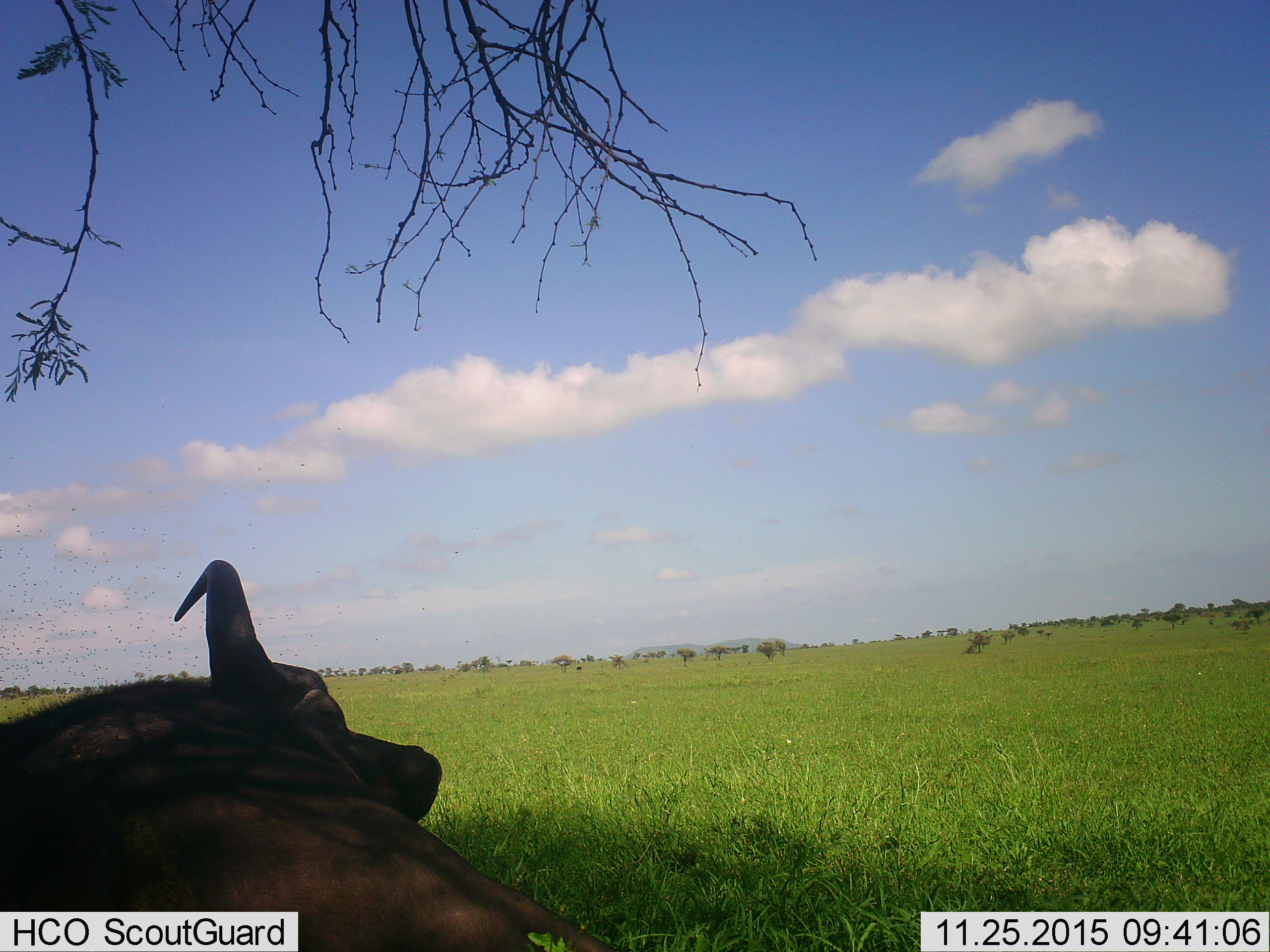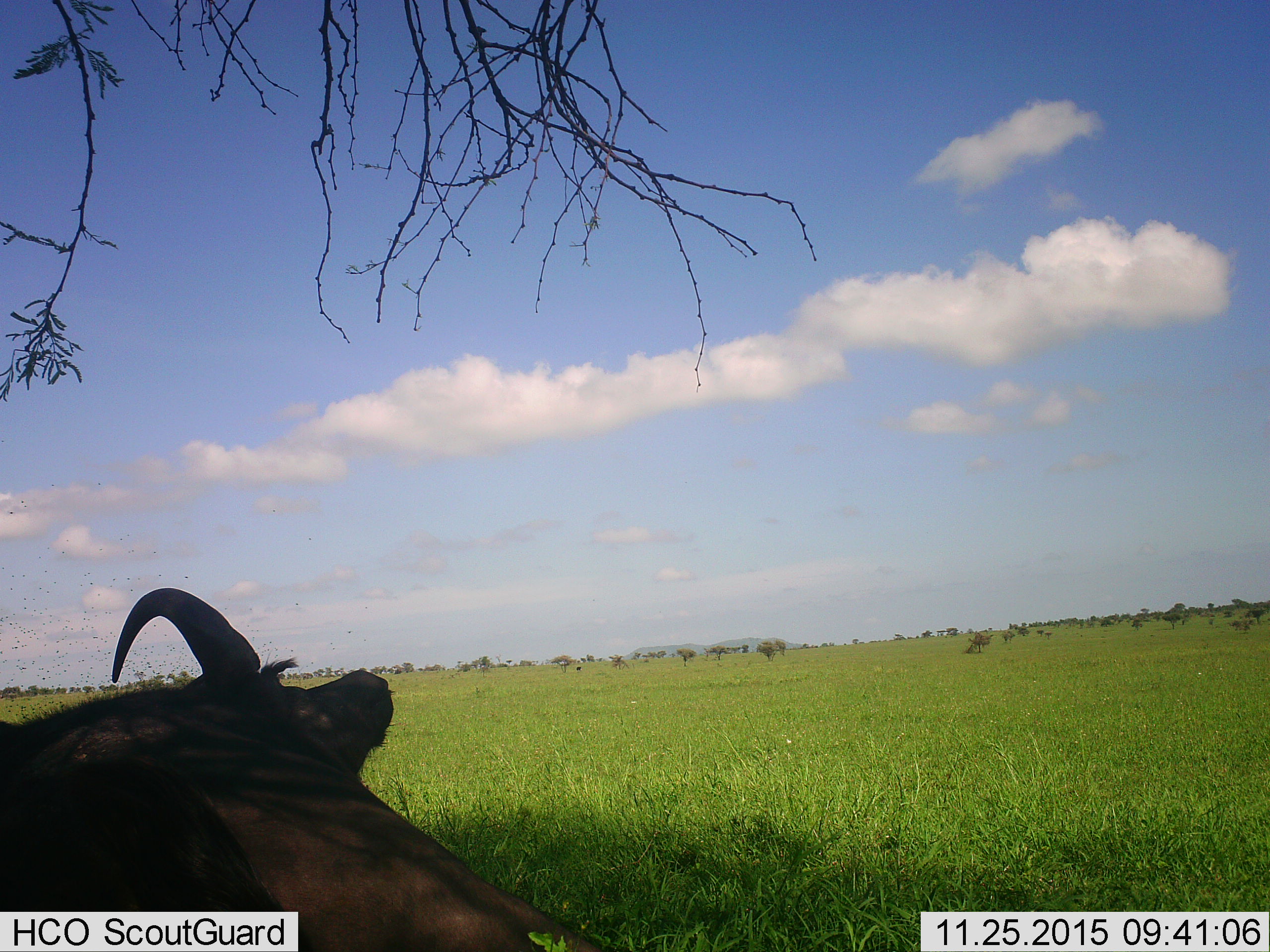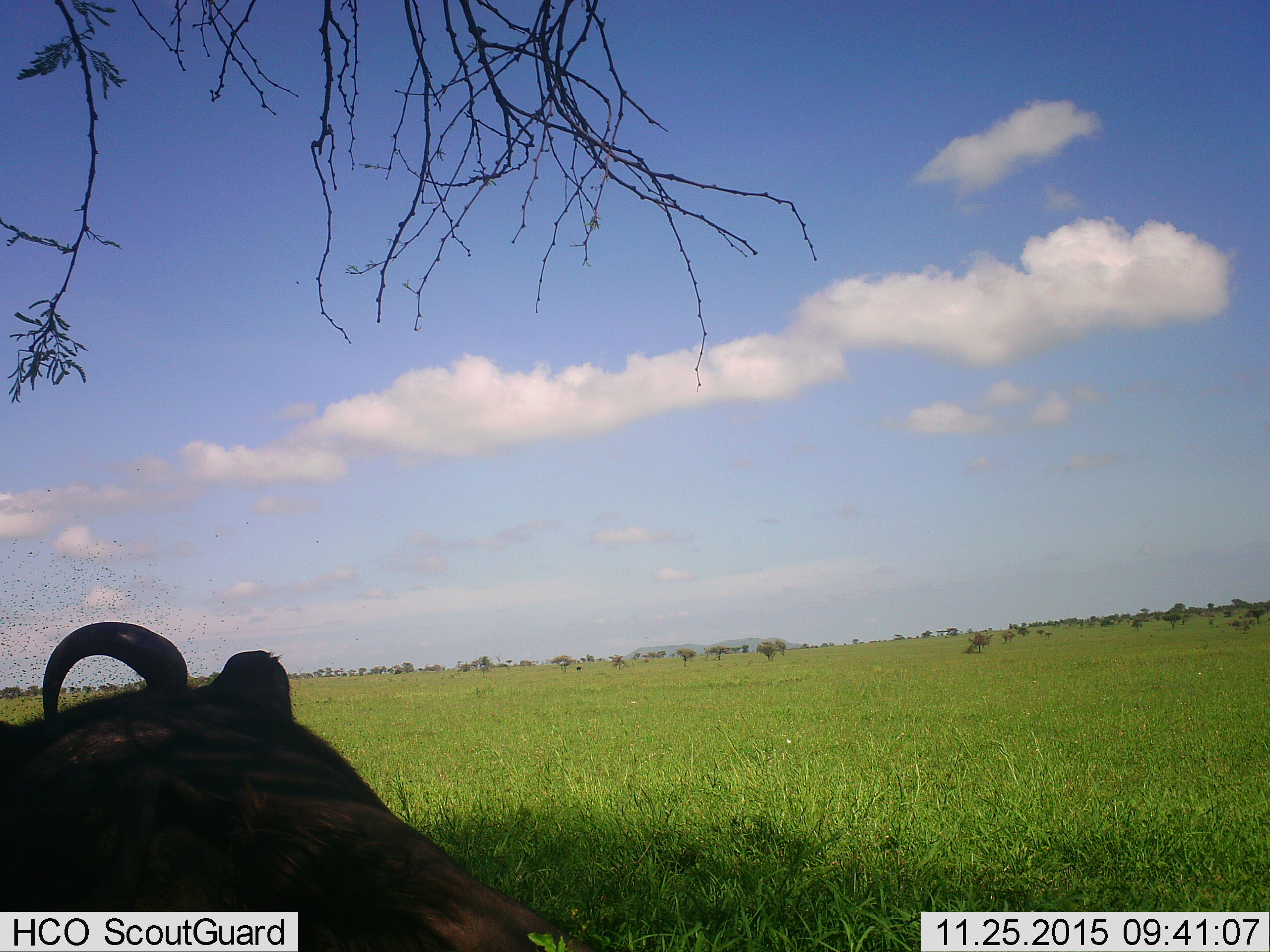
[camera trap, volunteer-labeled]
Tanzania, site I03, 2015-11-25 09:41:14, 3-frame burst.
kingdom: Animalia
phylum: Chordata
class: Mammalia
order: Artiodactyla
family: Bovidae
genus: Syncerus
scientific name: Syncerus caffer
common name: cape buffalo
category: buffalo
Buffalo (cape buffalo) (Syncerus caffer), count 1. Behavior (volunteer vote fractions): standing 38%, resting 75%, moving 25%, interacting 0%. Young present (vote fraction): 0%. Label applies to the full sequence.